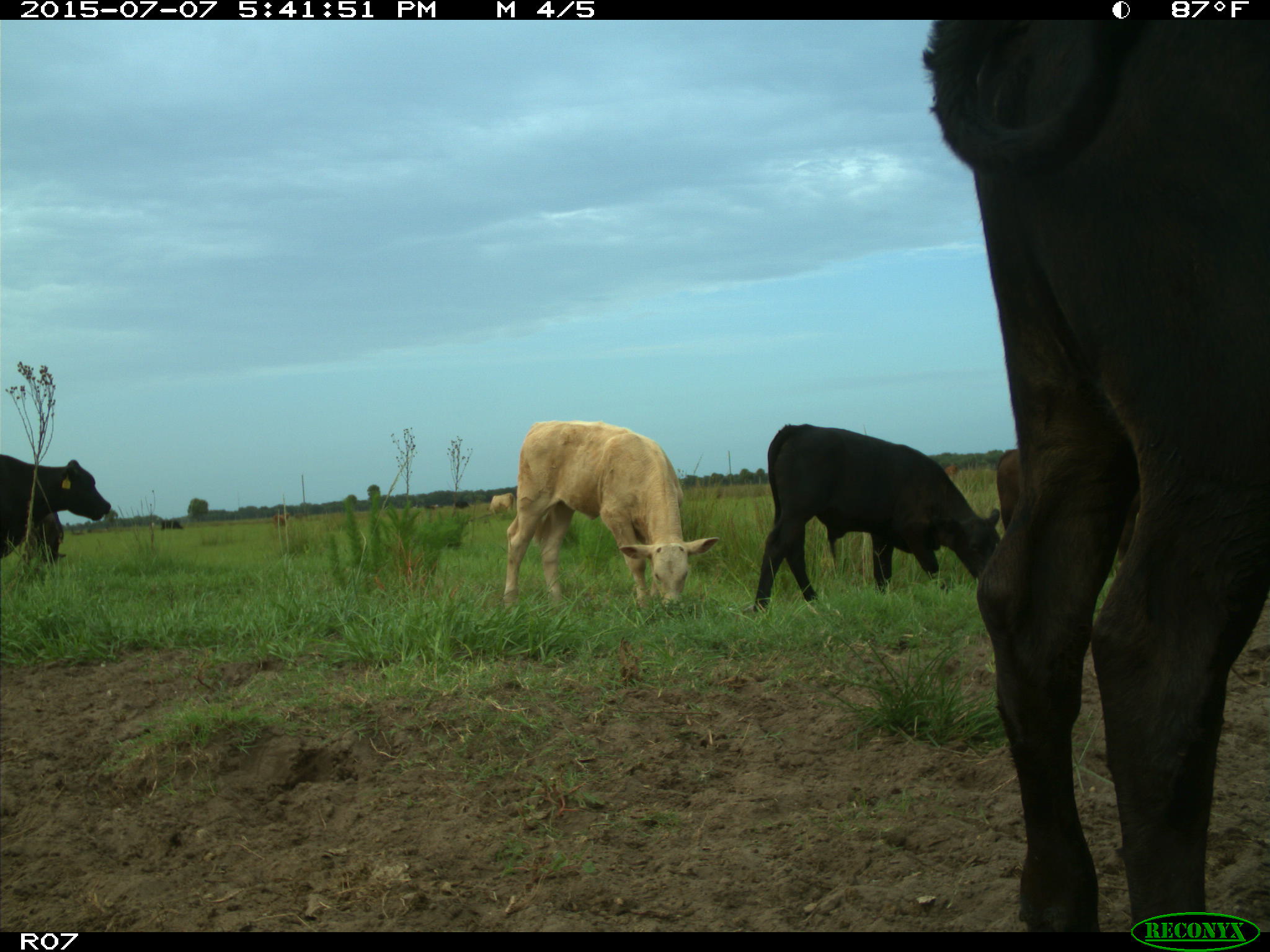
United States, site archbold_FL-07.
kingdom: Animalia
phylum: Chordata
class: Mammalia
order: Artiodactyla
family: Bovidae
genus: Bos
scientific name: Bos taurus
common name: domestic cow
Bos taurus (domestic cow).